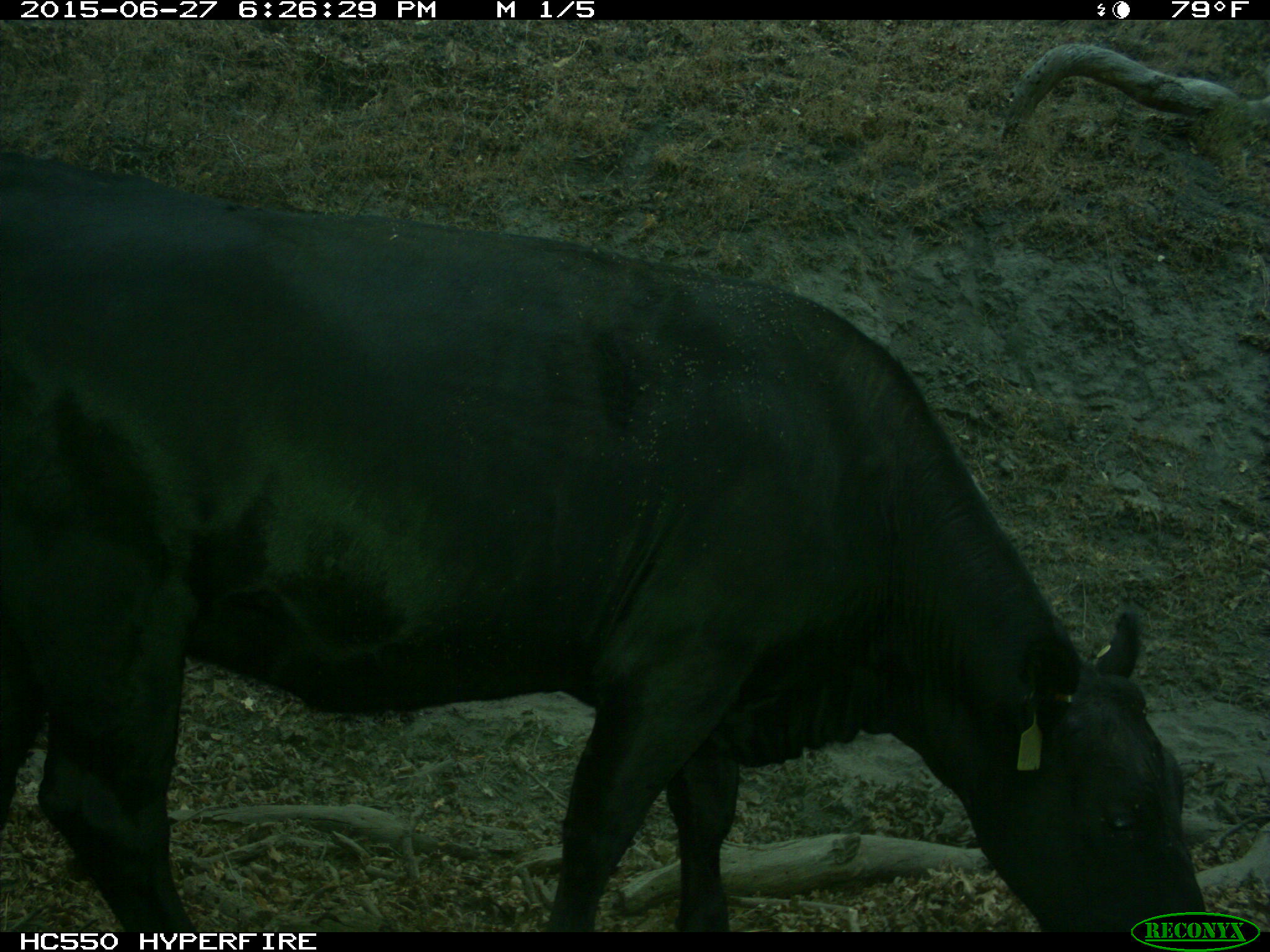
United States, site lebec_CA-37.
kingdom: Animalia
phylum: Chordata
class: Mammalia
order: Artiodactyla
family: Bovidae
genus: Bos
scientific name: Bos taurus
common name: domestic cow